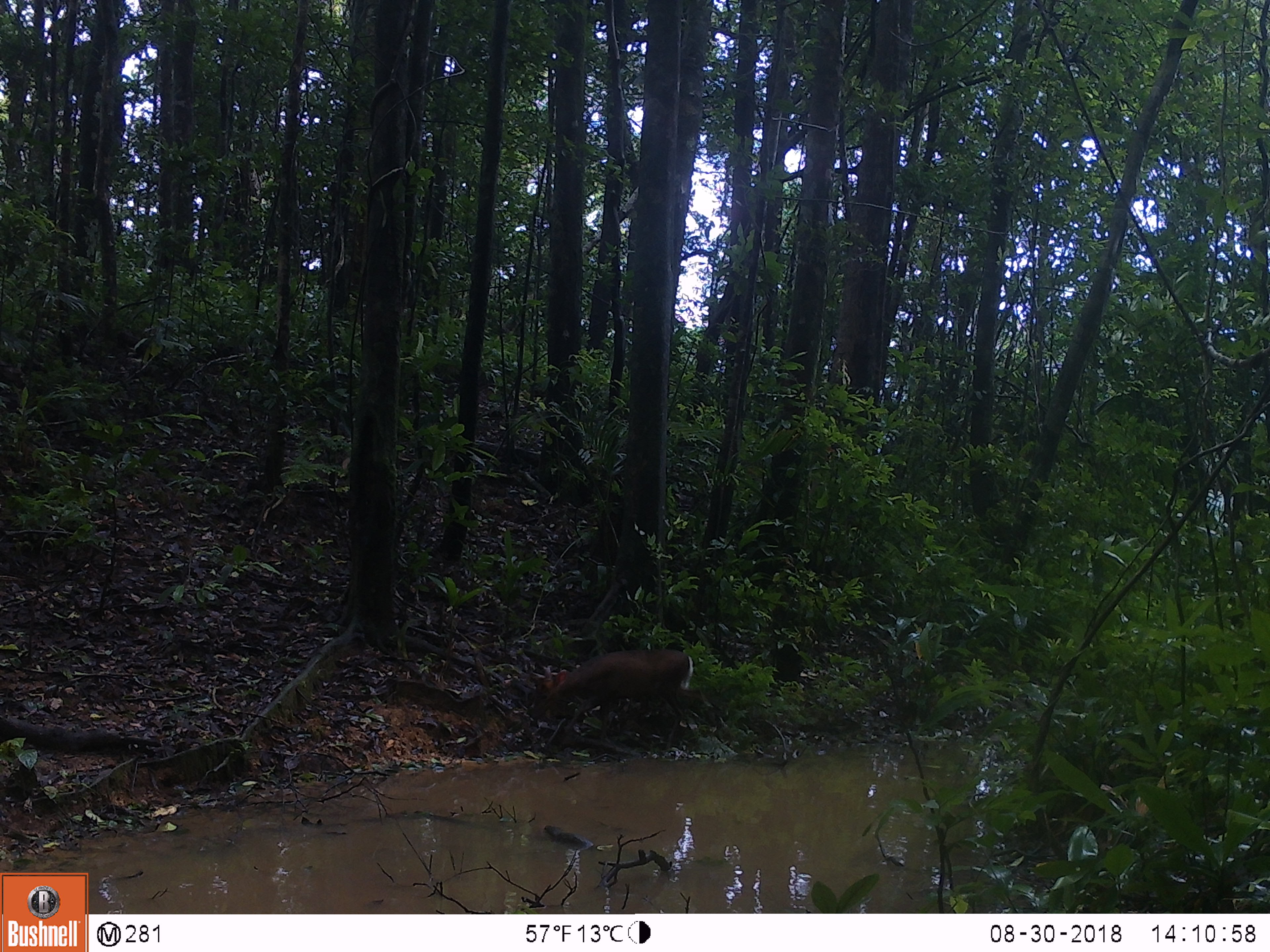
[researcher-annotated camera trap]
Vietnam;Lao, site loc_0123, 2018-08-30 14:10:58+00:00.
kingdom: Animalia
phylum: Chordata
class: Mammalia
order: Artiodactyla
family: Cervidae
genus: Muntiacus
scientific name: Muntiacus rooseveltorum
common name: roosevelt's muntjac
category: roosevelts muntjac group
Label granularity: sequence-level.